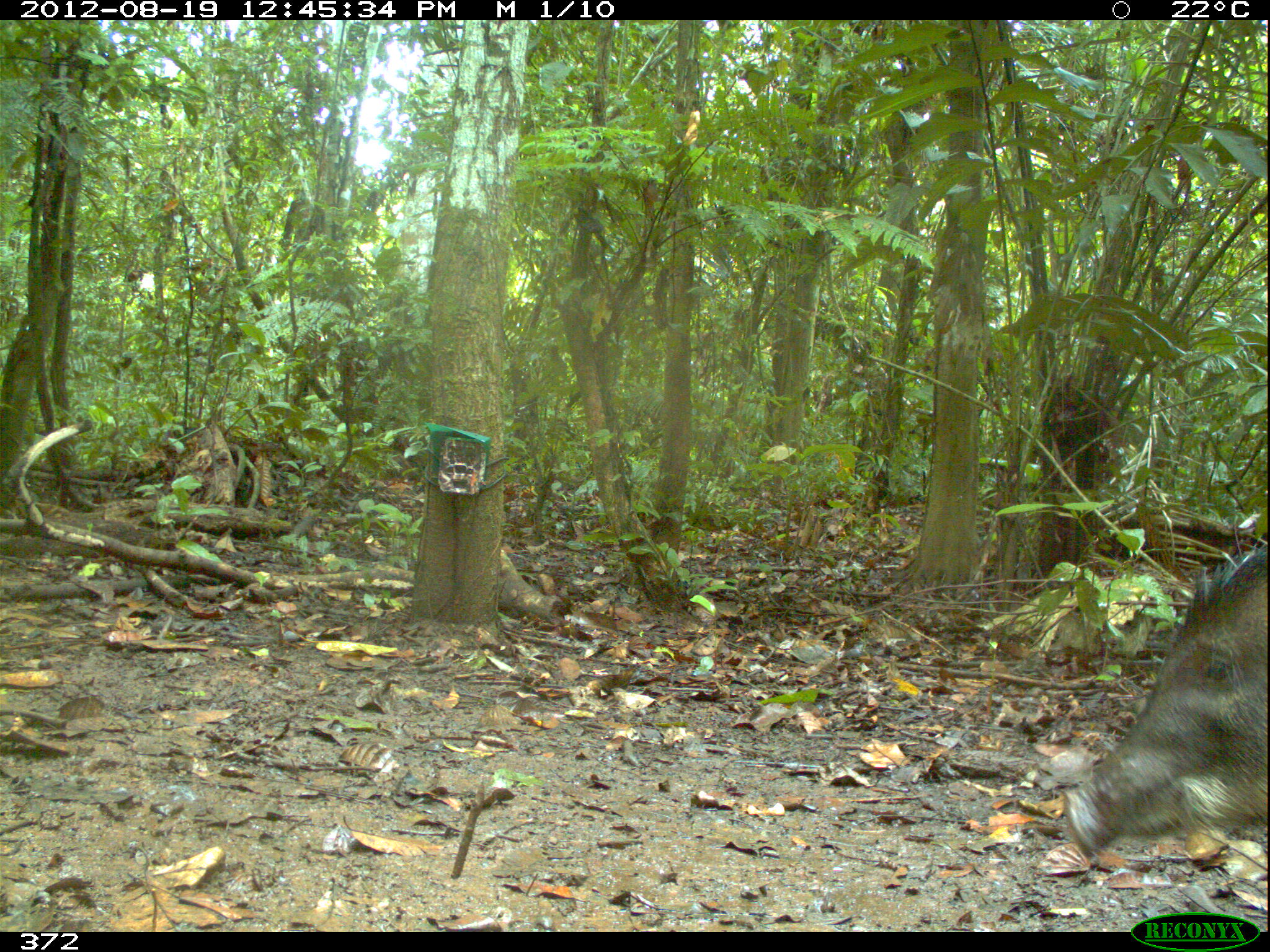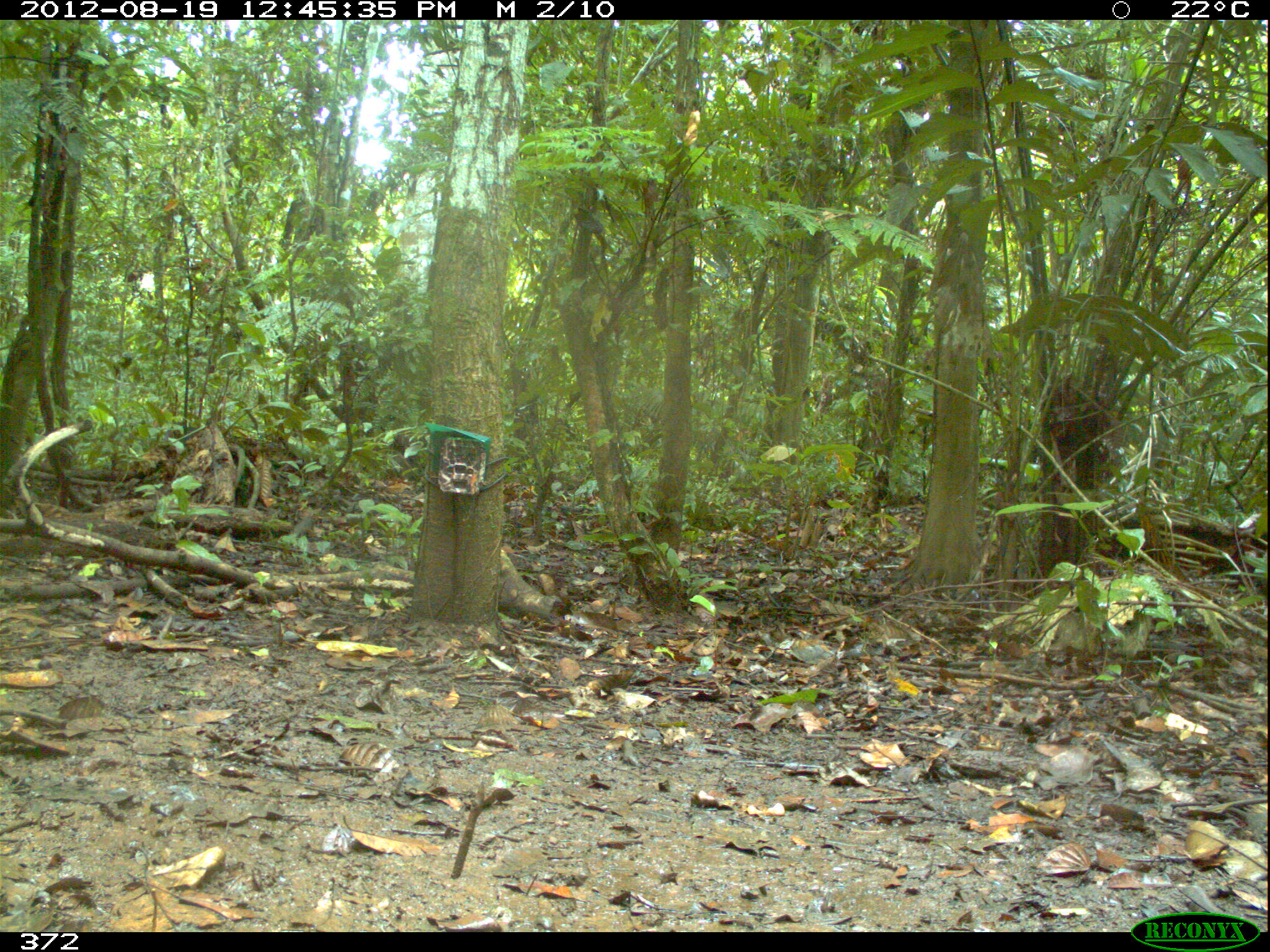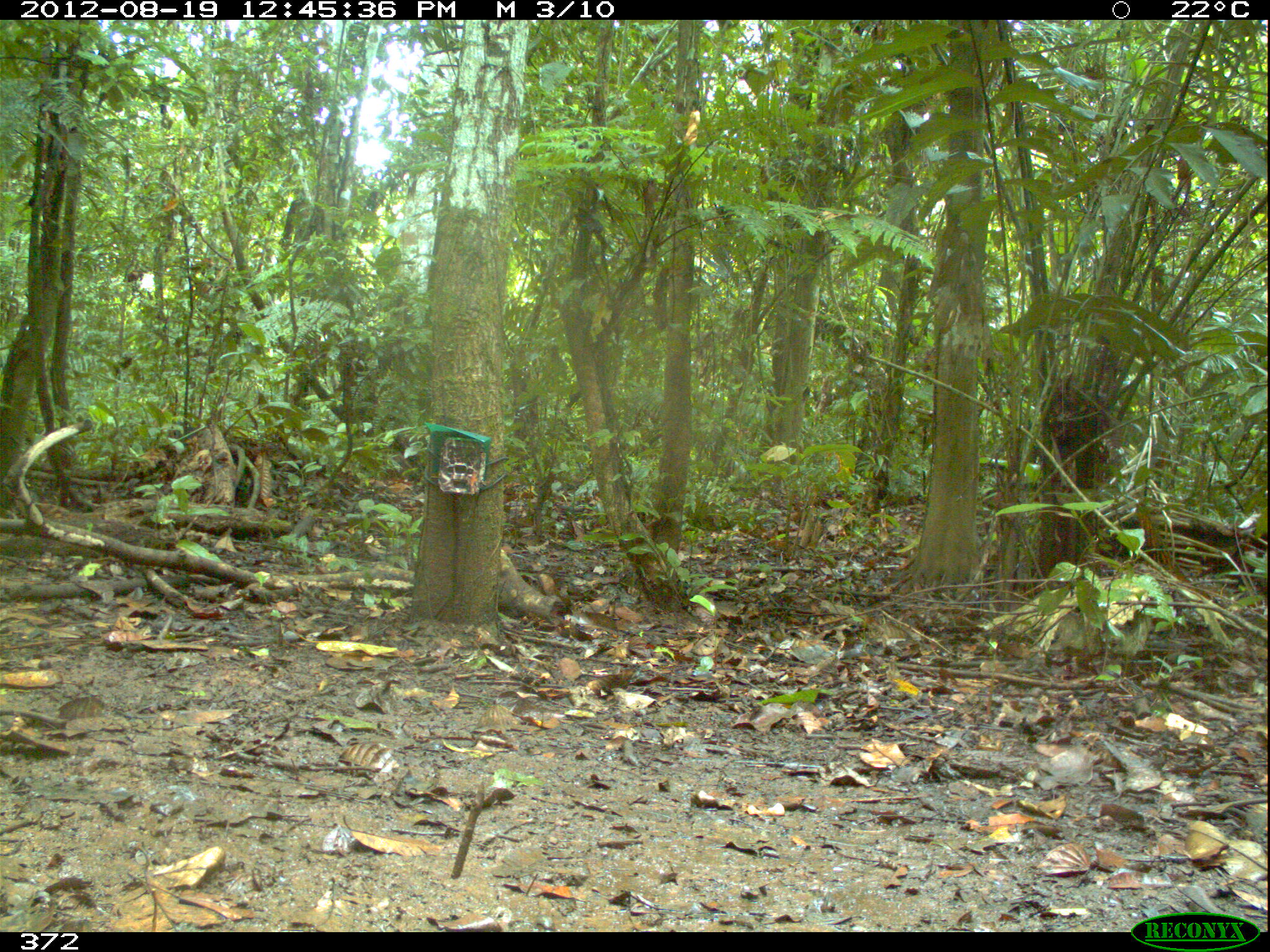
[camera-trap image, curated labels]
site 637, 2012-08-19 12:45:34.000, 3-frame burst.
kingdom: Animalia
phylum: Chordata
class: Mammalia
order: Artiodactyla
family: Tayassuidae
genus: Tayassu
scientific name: Tayassu pecari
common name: white-lipped peccary